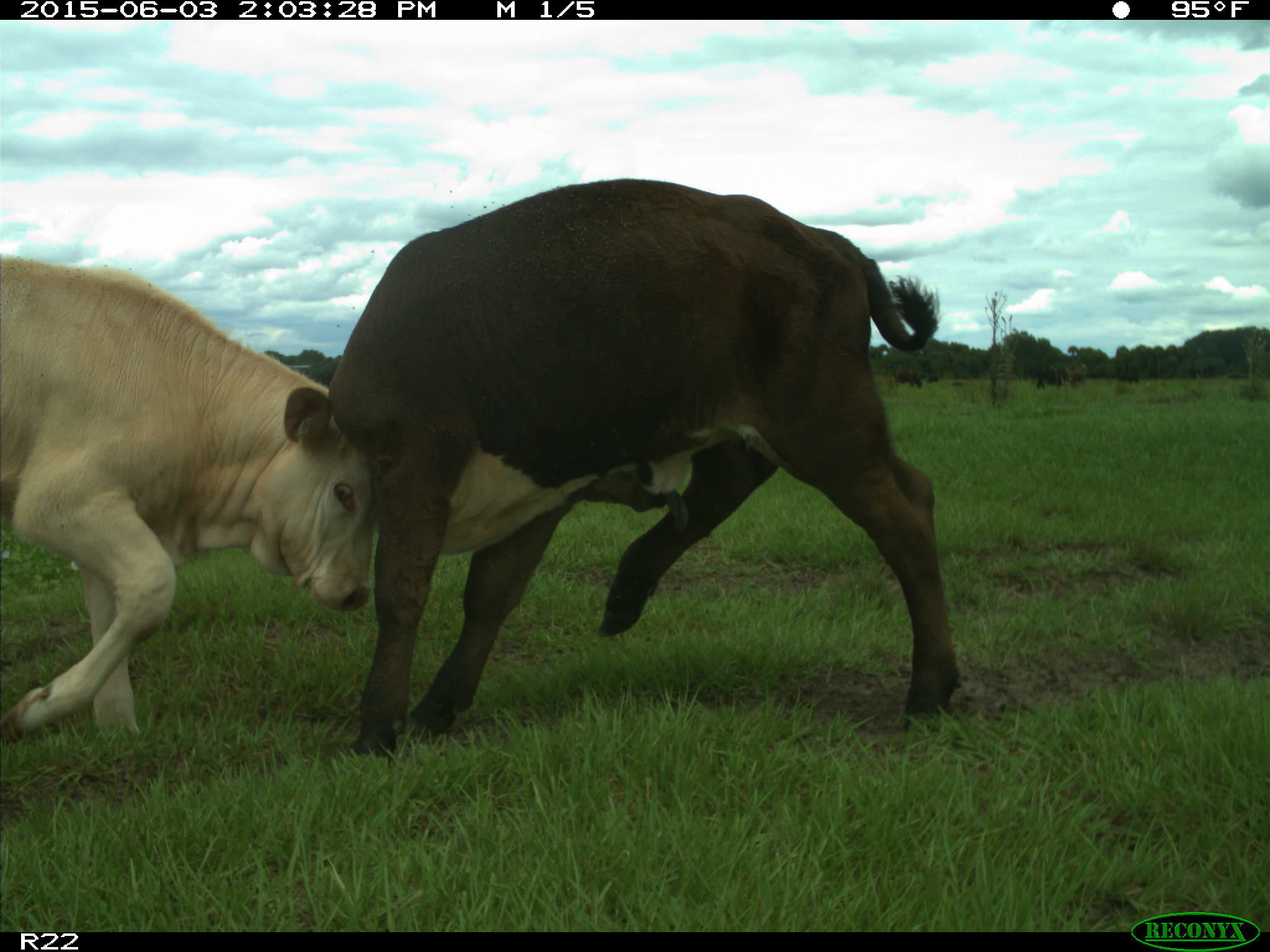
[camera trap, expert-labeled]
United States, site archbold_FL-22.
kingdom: Animalia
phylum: Chordata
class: Mammalia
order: Artiodactyla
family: Bovidae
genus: Bos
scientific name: Bos taurus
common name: domestic cow